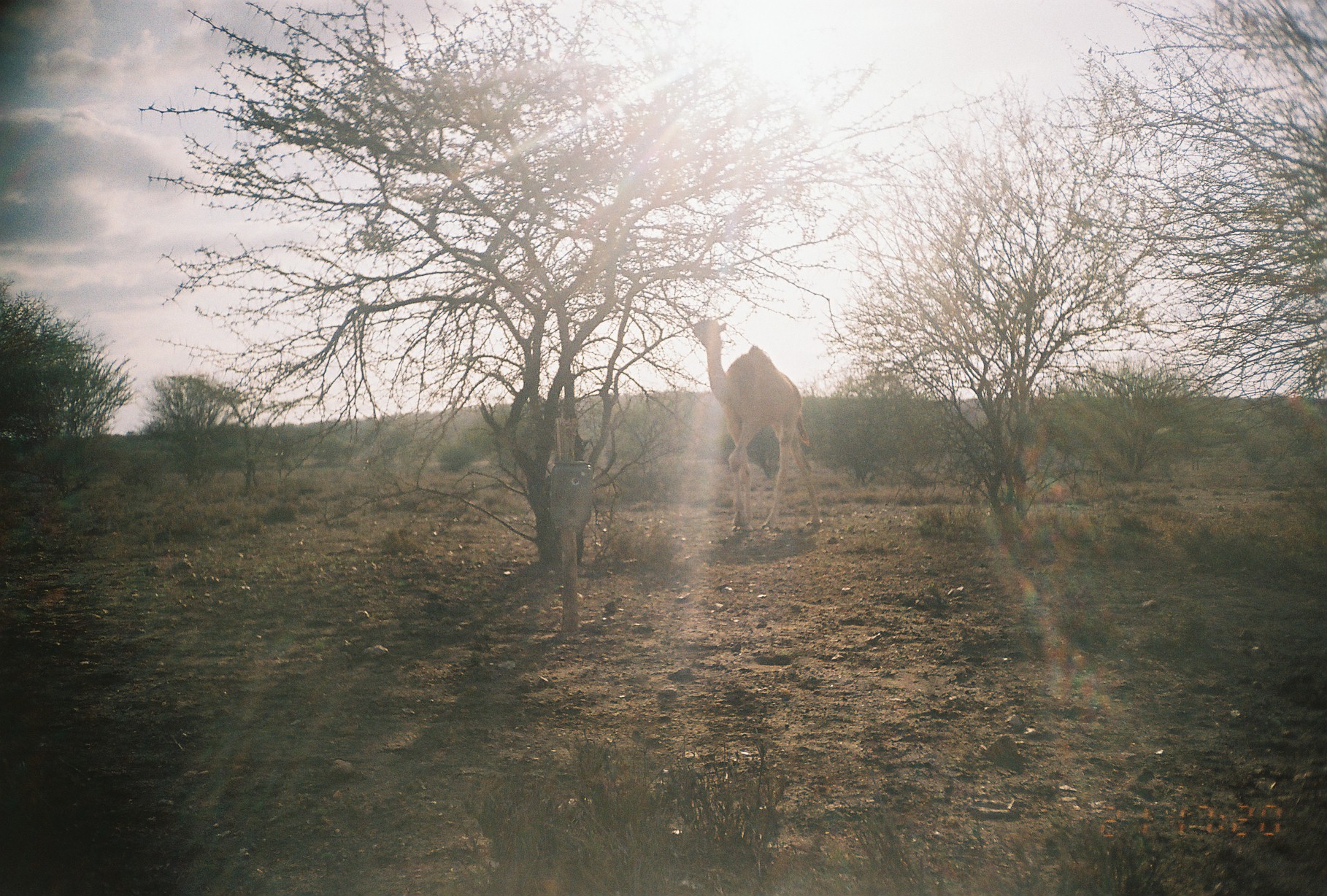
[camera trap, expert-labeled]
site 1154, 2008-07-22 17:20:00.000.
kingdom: Animalia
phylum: Chordata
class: Mammalia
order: Artiodactyla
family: Camelidae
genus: Camelus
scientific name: Camelus dromedarius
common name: dromedary camel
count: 1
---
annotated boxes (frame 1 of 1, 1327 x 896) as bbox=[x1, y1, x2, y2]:
camelus dromedarius: bbox=[692, 318, 822, 531]